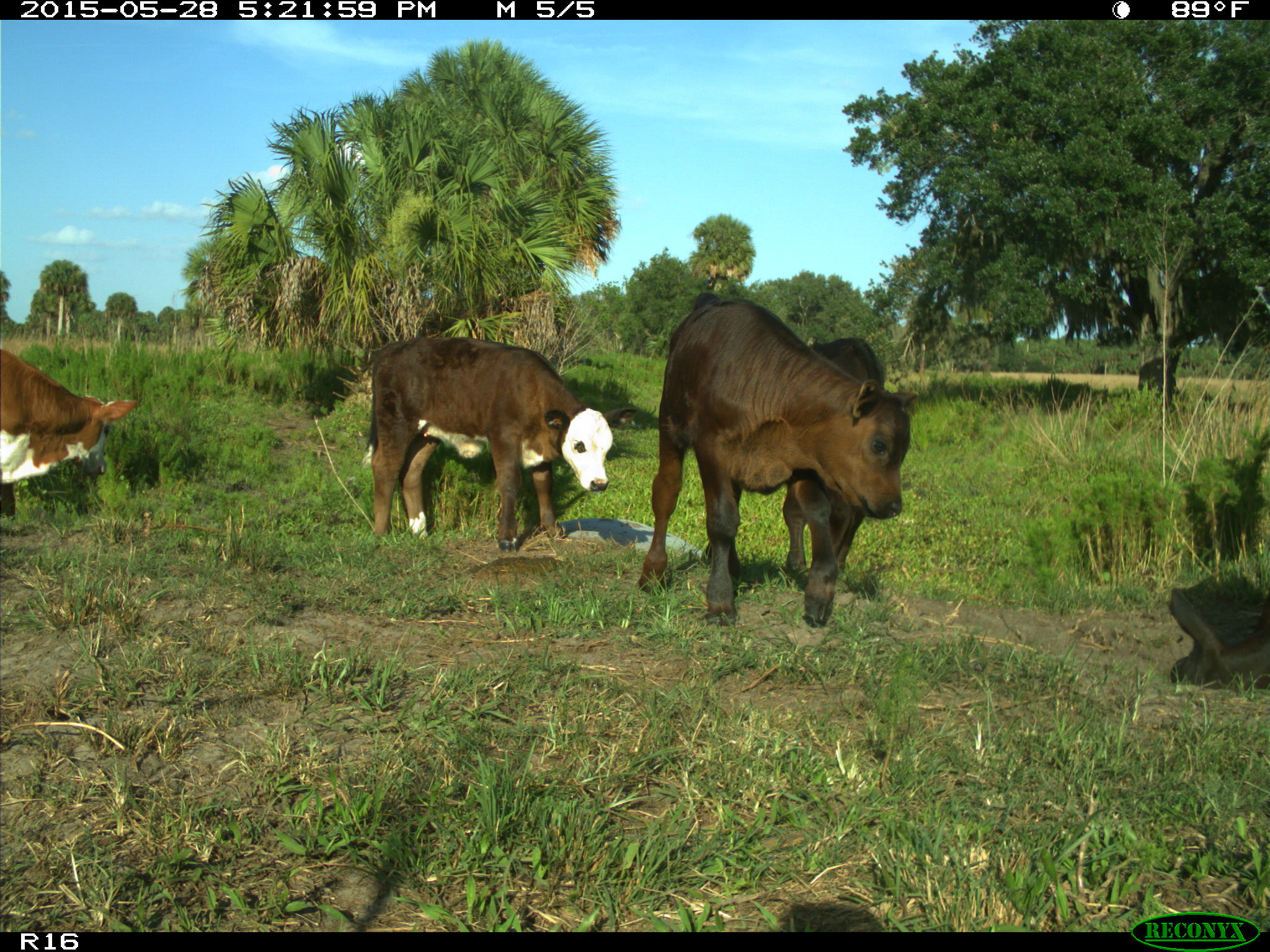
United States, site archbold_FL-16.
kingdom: Animalia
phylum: Chordata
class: Mammalia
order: Artiodactyla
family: Bovidae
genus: Bos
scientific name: Bos taurus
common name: domestic cow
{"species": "Bos taurus (domestic cow)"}